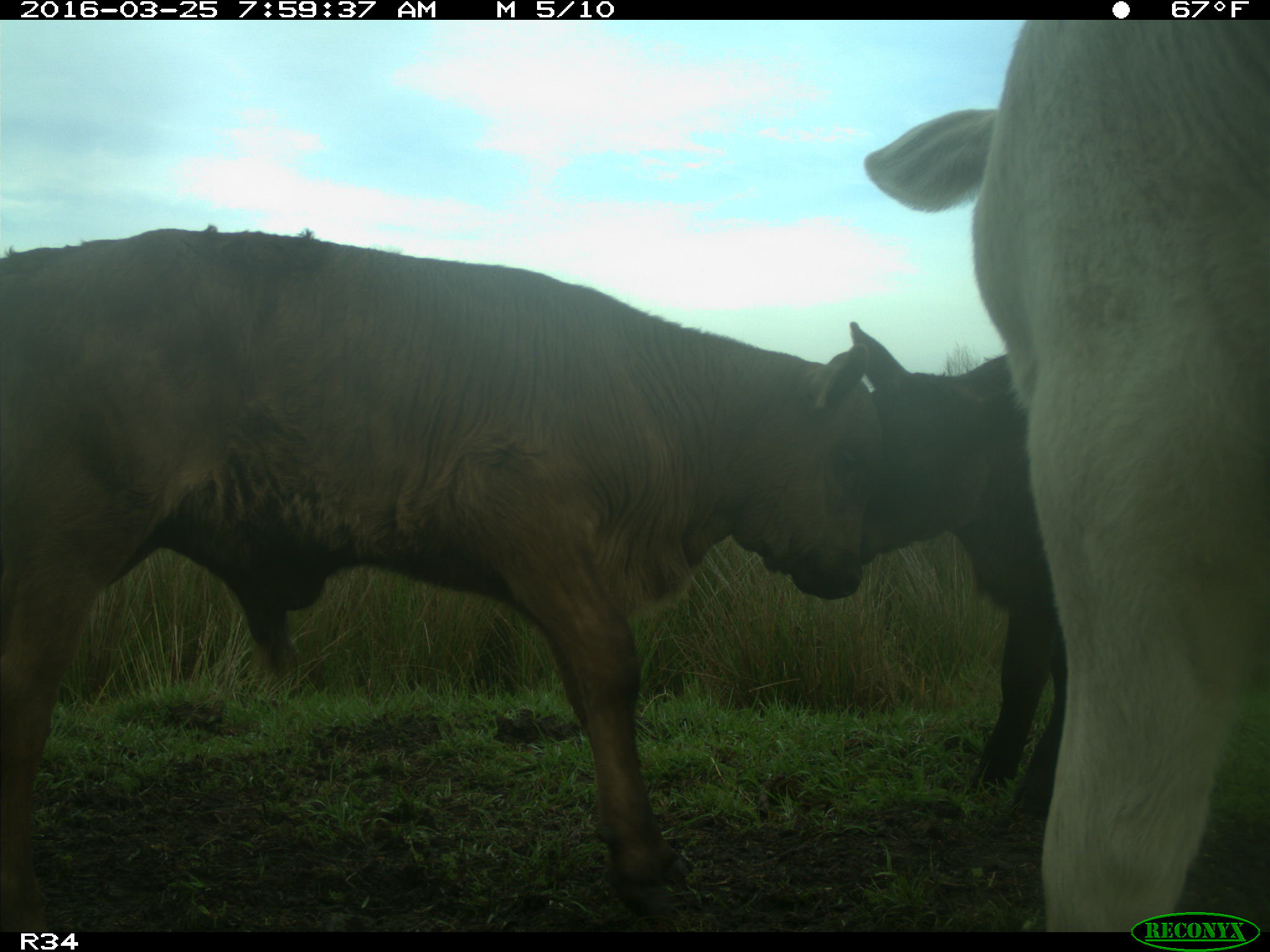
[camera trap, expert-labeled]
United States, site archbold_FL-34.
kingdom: Animalia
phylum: Chordata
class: Mammalia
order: Artiodactyla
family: Bovidae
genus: Bos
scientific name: Bos taurus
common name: domestic cow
Bos taurus (domestic cow).